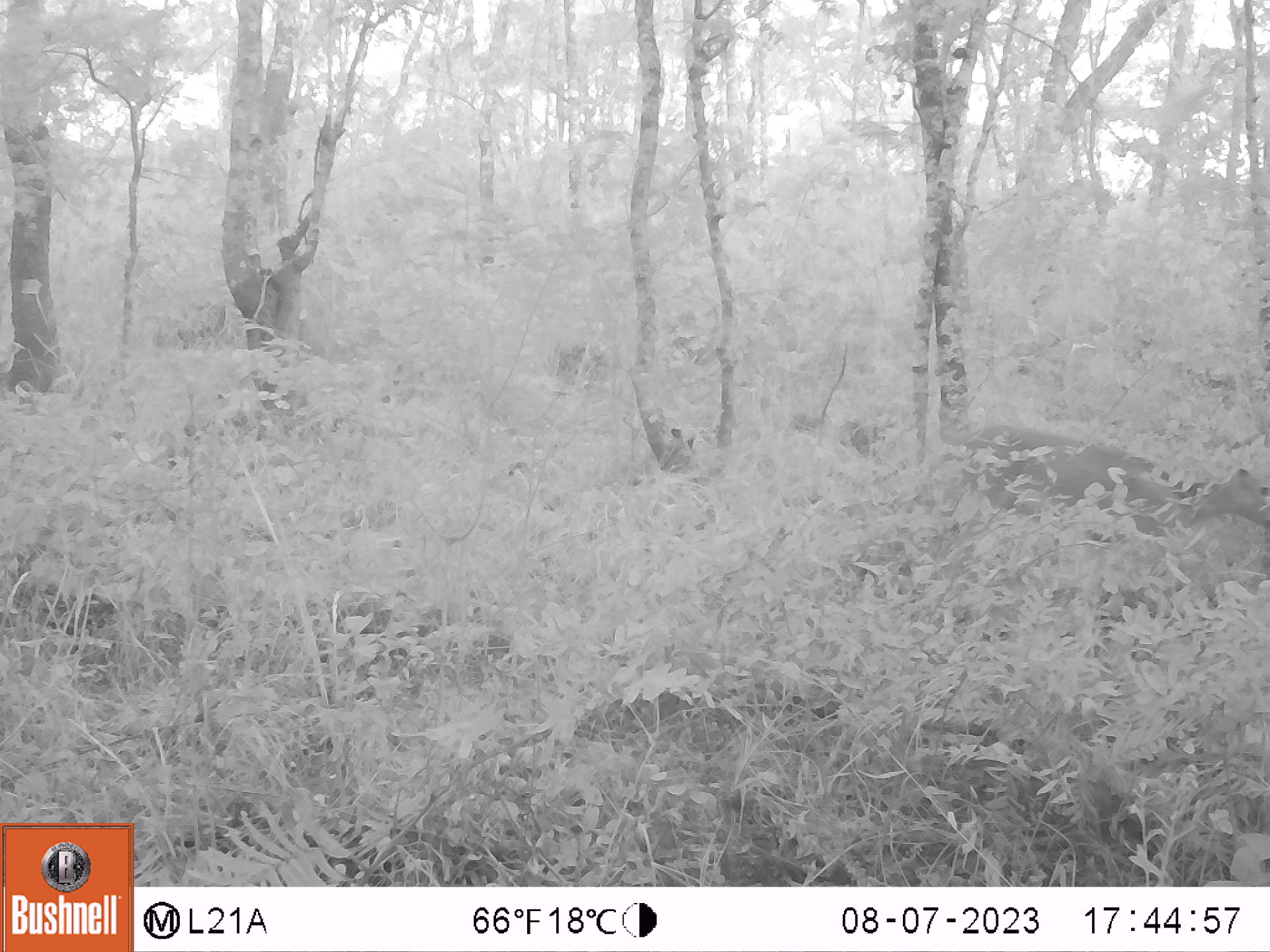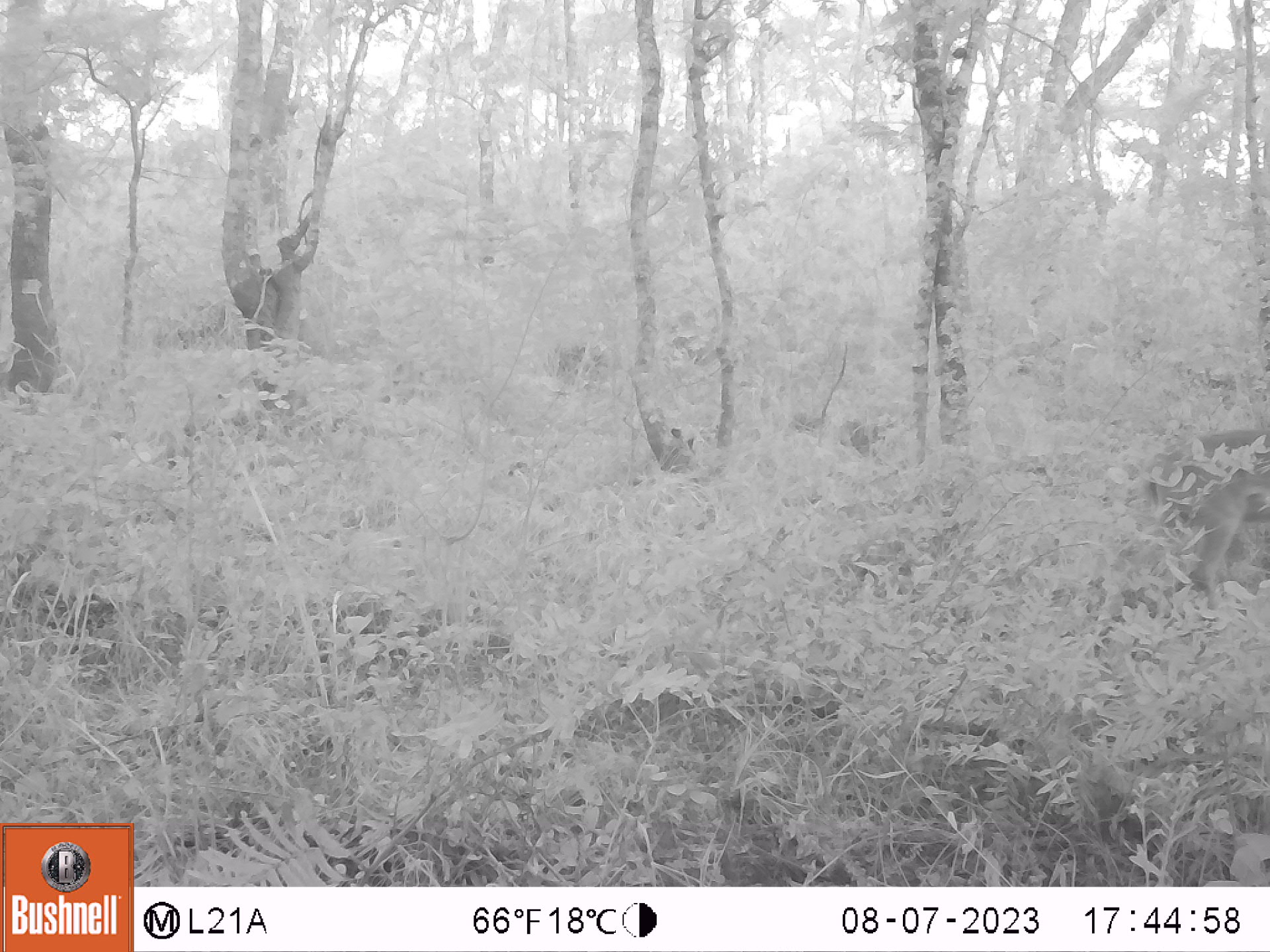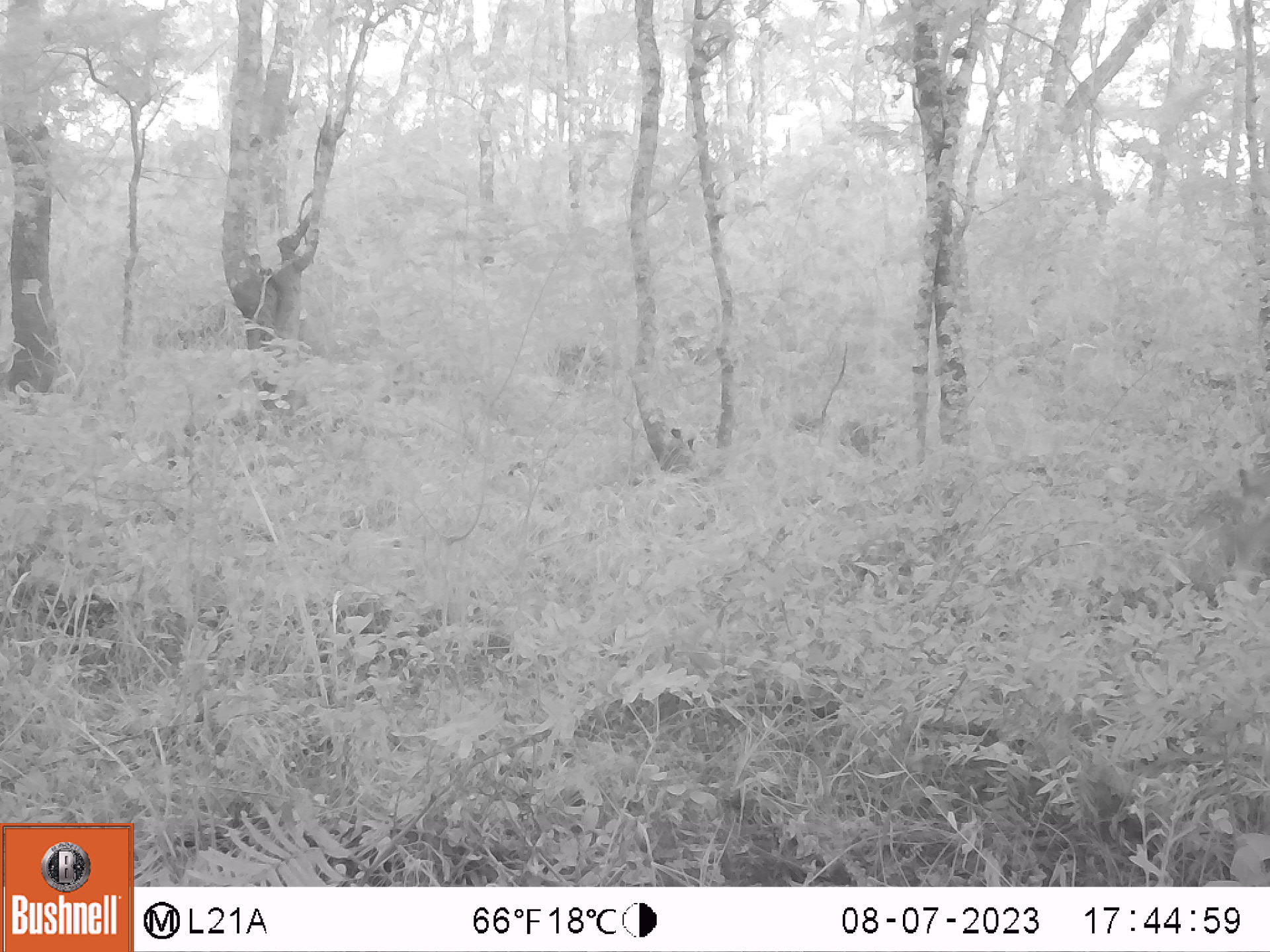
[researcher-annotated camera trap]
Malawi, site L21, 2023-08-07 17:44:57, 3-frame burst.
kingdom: Animalia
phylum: Chordata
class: Mammalia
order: Artiodactyla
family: Bovidae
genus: Sylvicapra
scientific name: Sylvicapra grimmia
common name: common duiker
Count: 1.